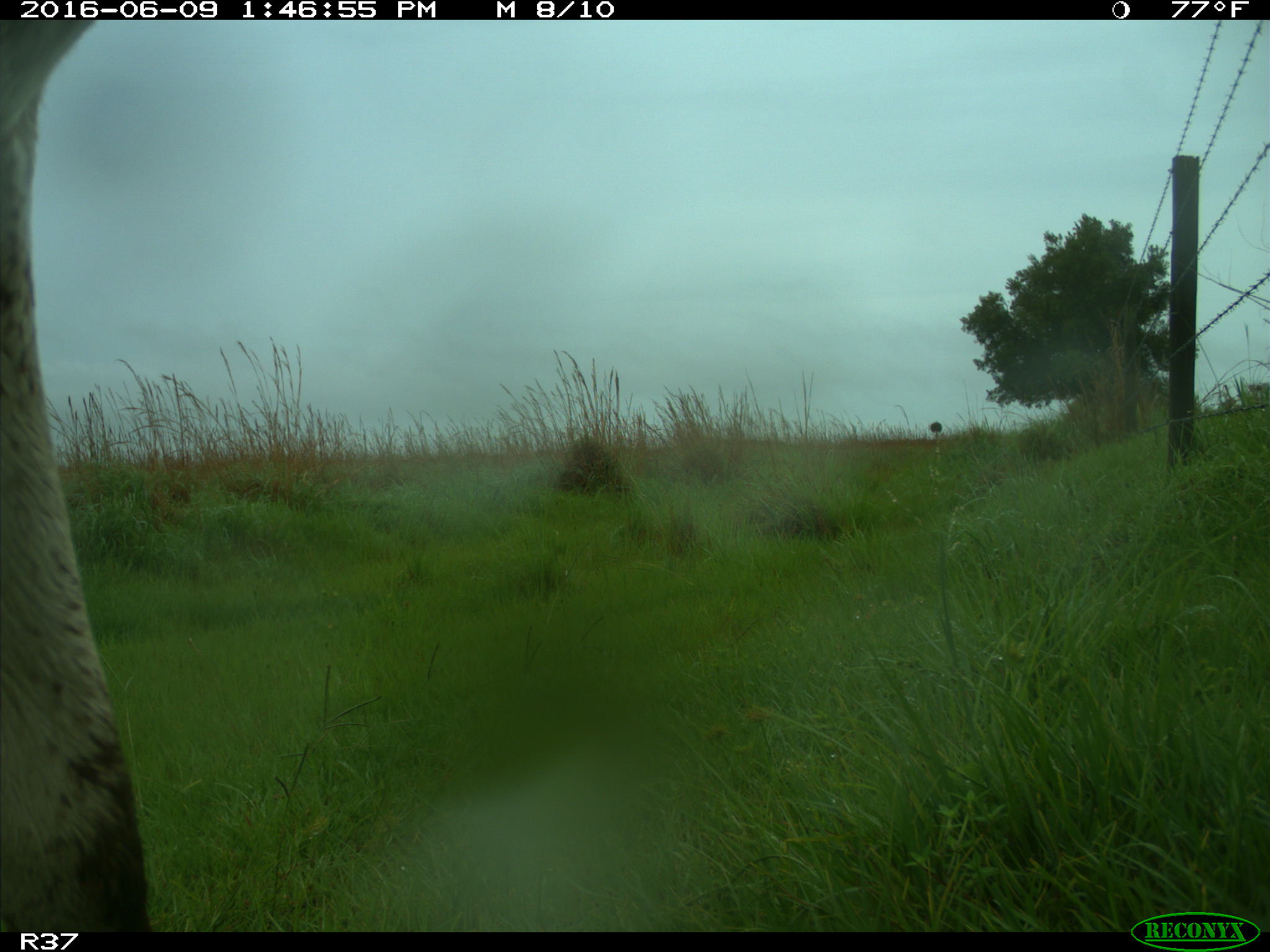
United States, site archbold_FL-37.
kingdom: Animalia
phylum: Chordata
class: Mammalia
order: Artiodactyla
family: Bovidae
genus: Bos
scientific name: Bos taurus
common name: domestic cow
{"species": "Bos taurus (domestic cow)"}